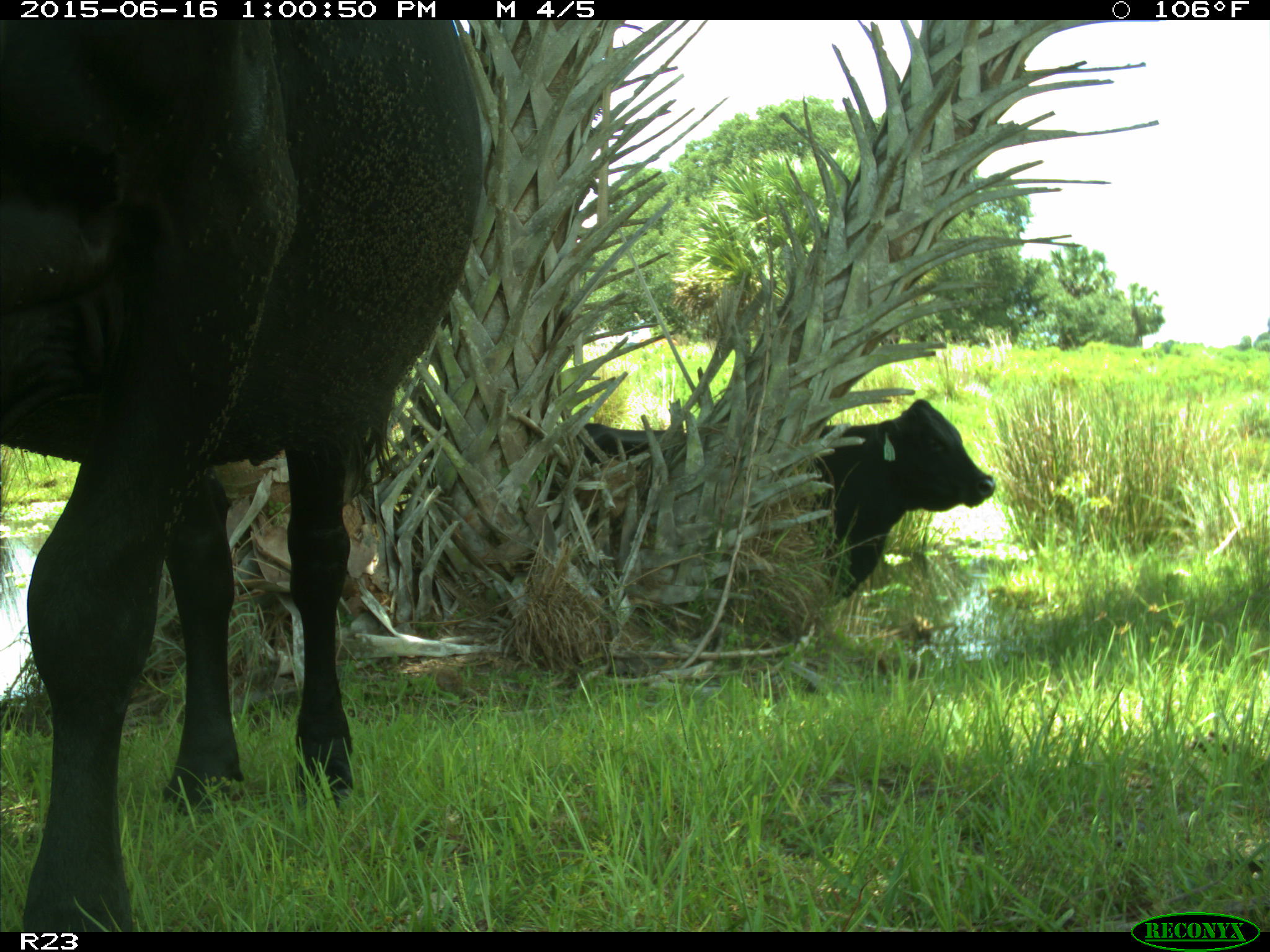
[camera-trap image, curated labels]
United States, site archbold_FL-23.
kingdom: Animalia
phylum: Chordata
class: Mammalia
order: Artiodactyla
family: Bovidae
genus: Bos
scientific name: Bos taurus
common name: domestic cow